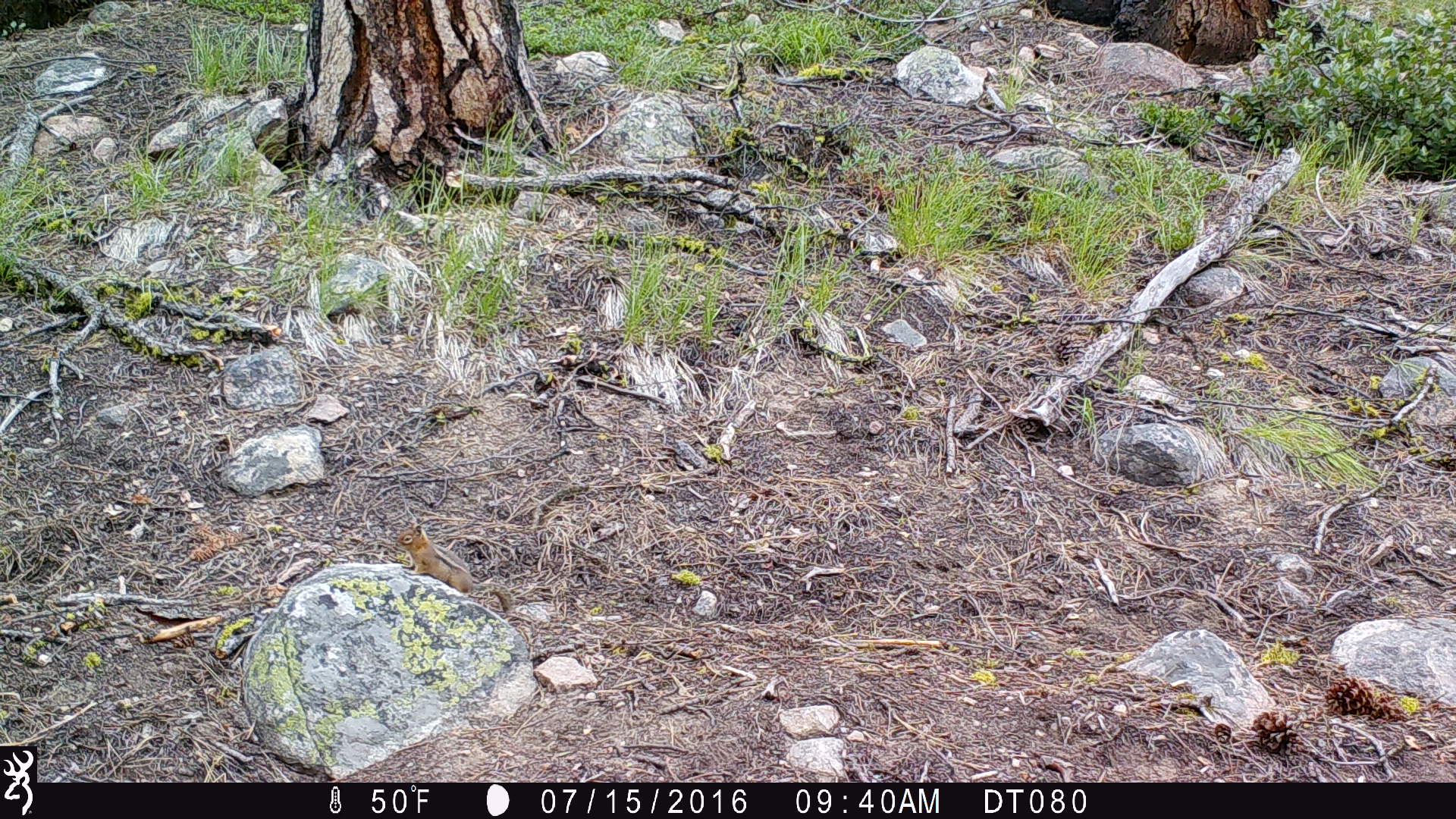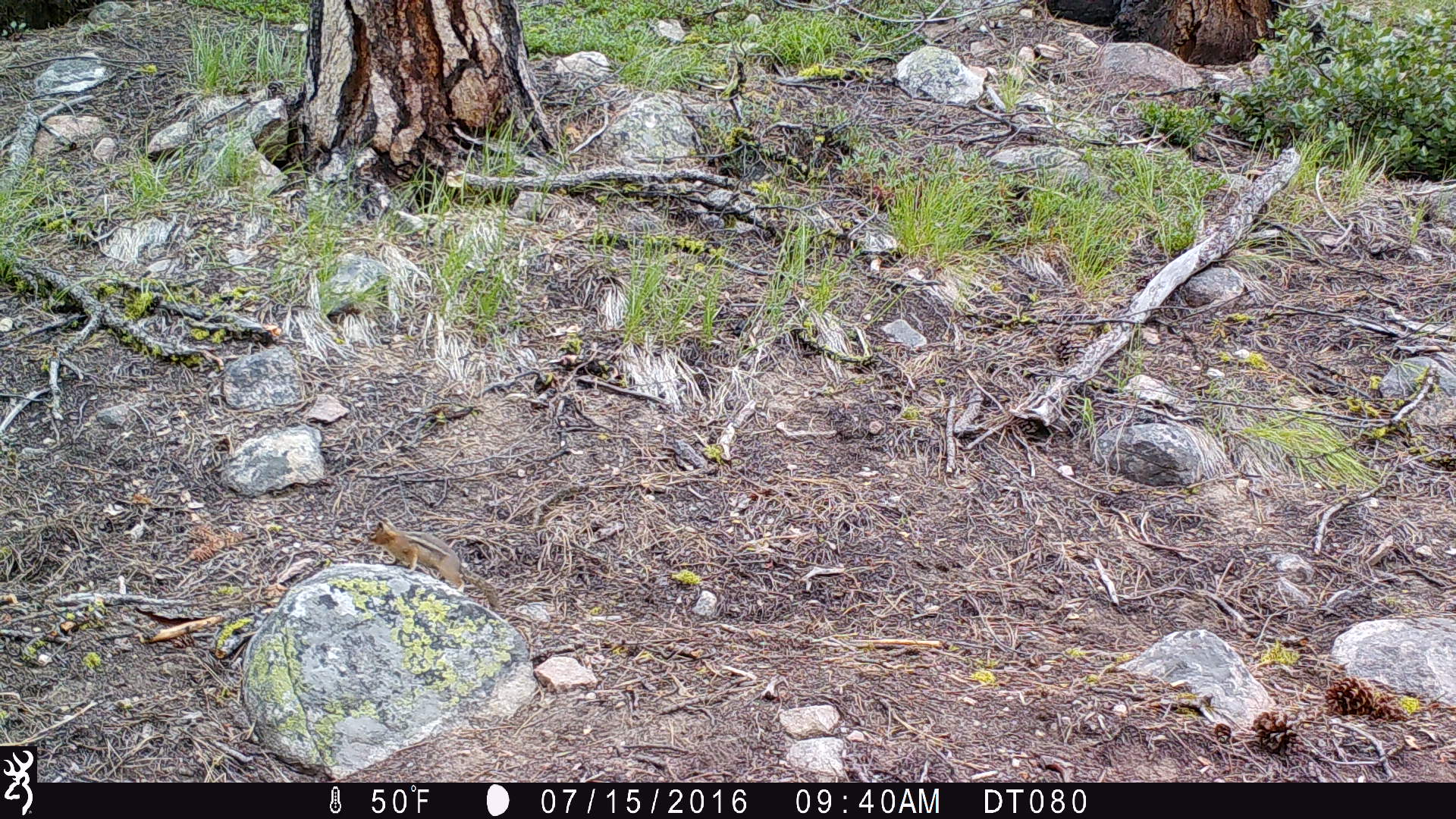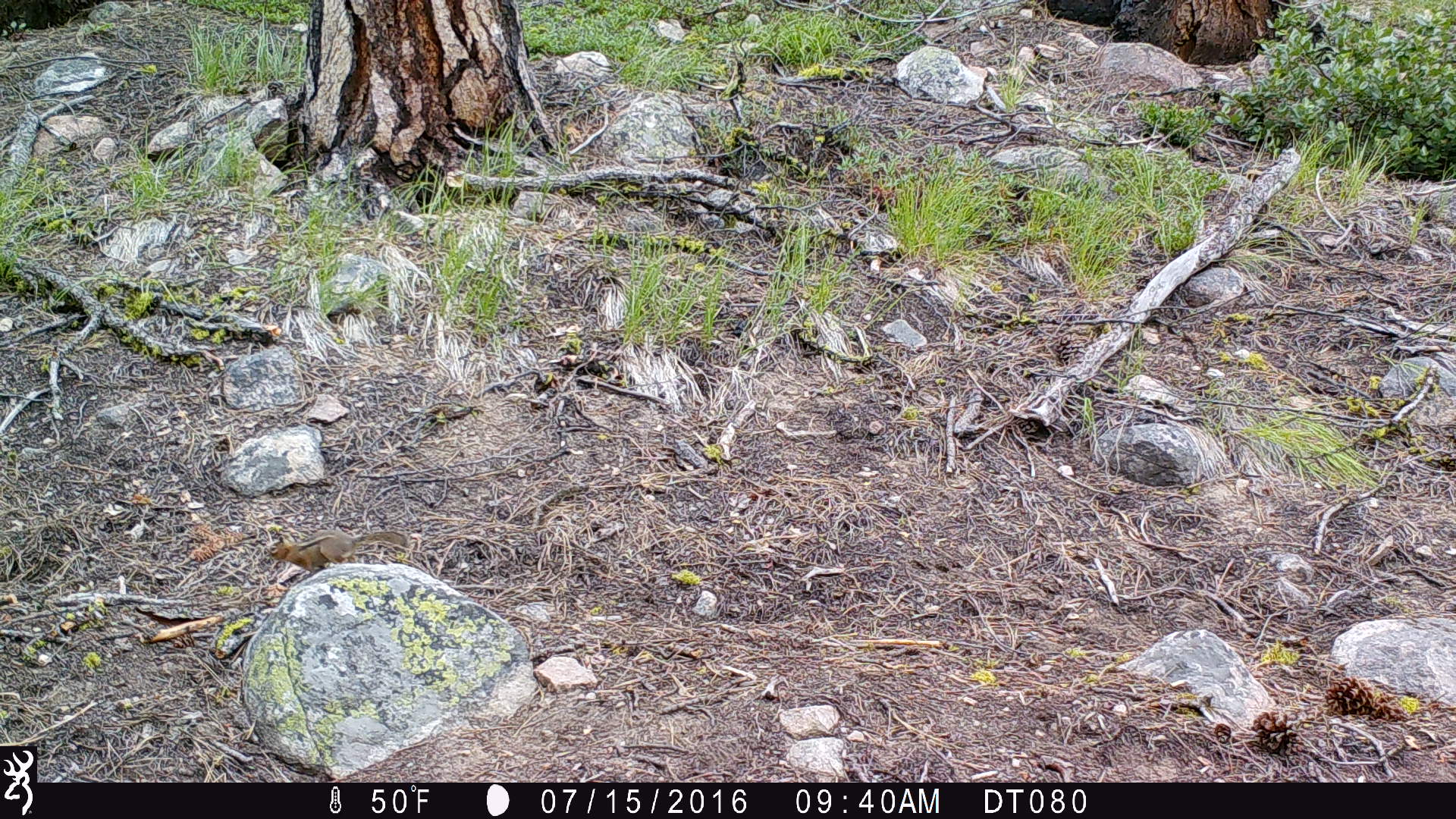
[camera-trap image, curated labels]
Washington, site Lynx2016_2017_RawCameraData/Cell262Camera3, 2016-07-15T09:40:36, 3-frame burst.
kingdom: Animalia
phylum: Chordata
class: Mammalia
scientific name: Mammalia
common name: small mammal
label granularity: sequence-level